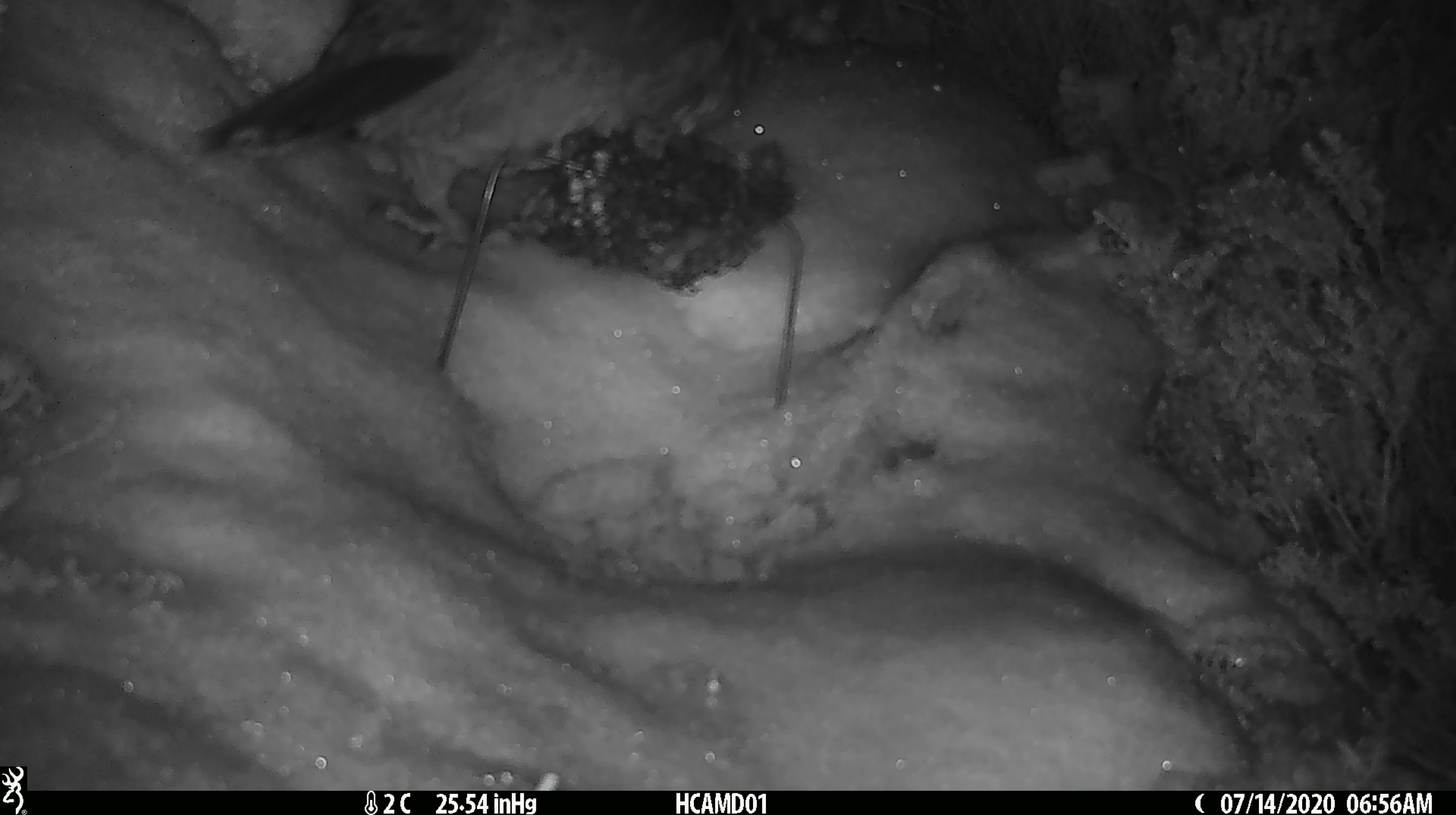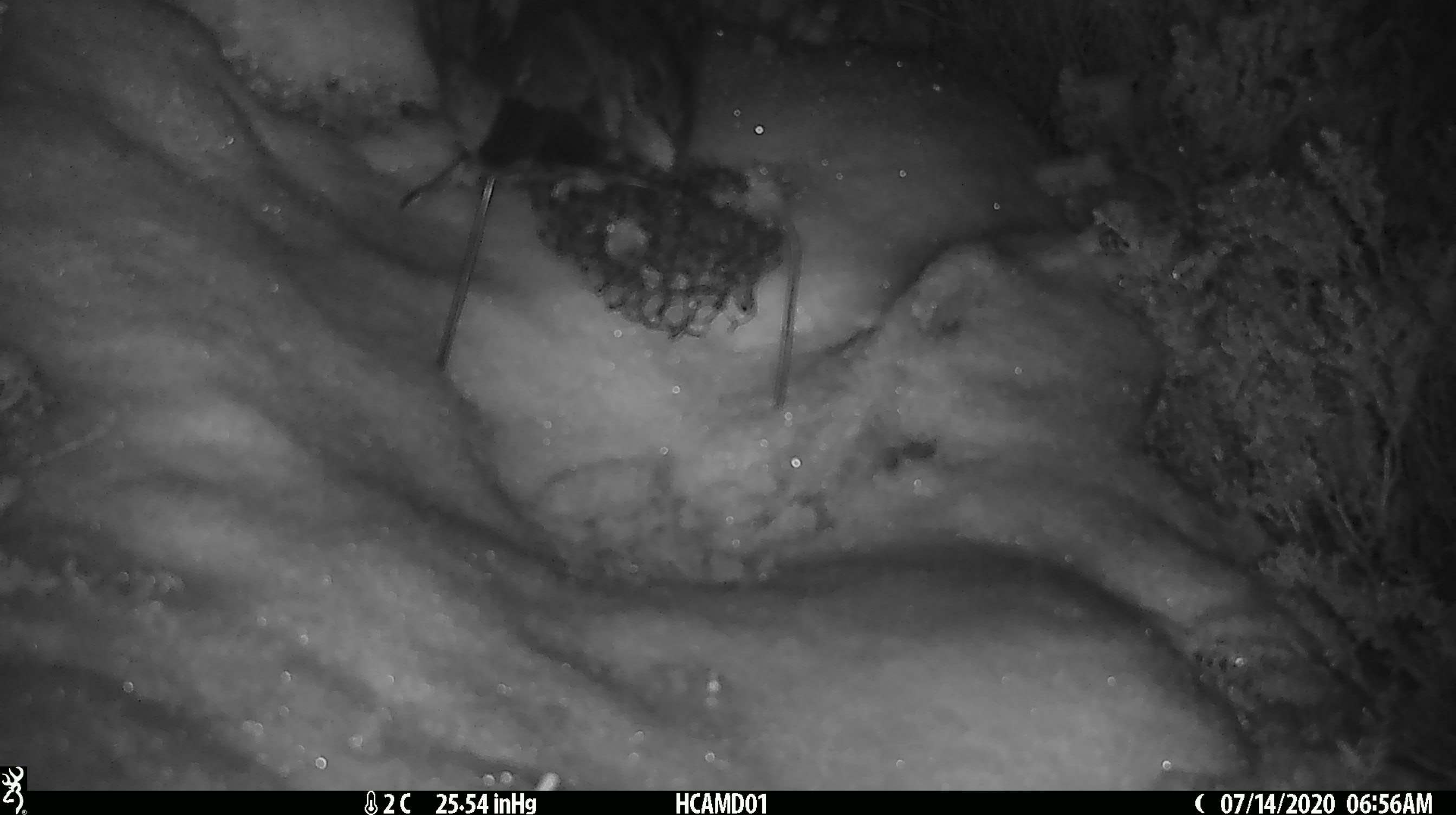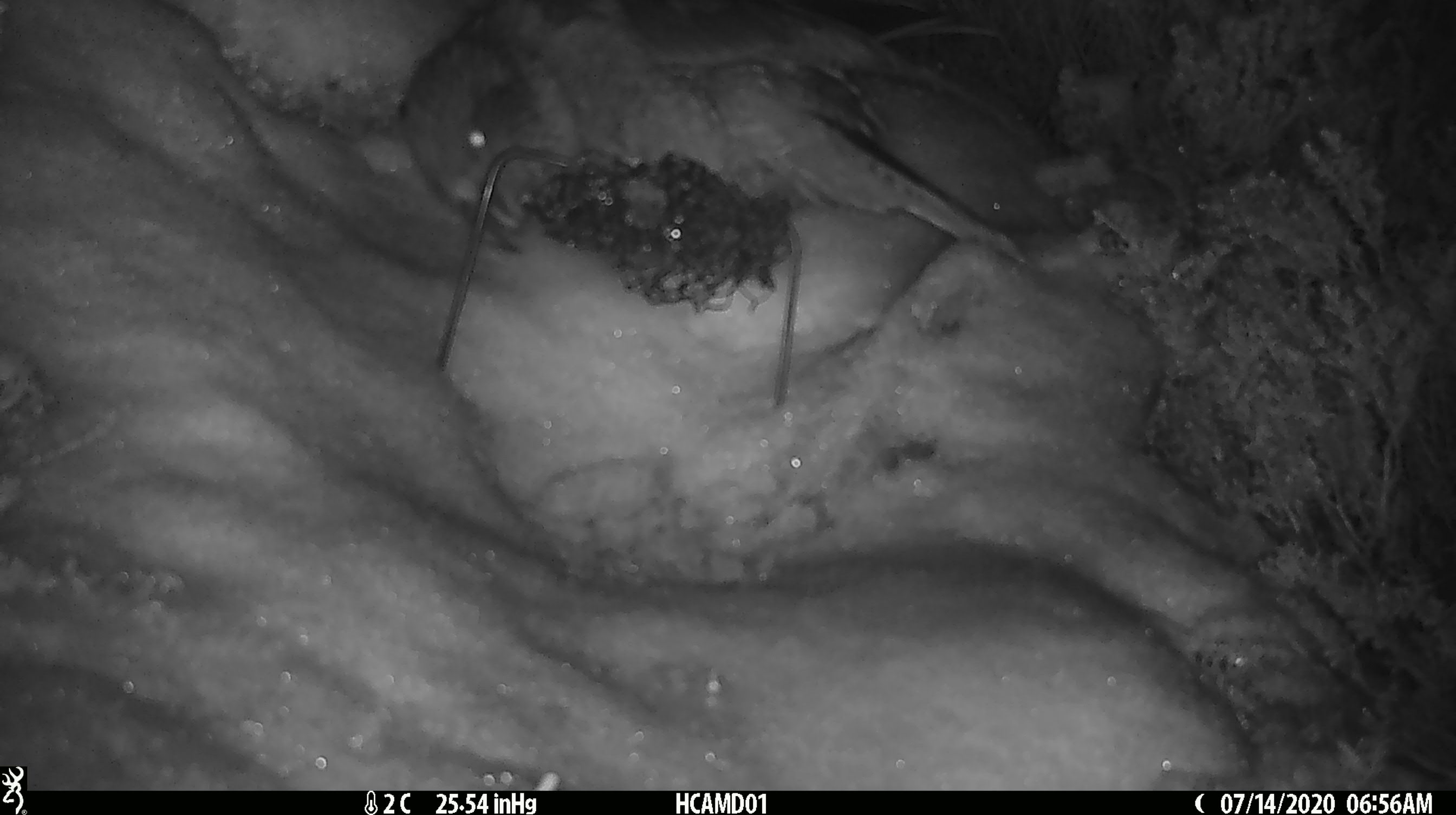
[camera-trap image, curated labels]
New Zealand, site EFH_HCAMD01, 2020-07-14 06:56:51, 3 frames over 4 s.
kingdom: Animalia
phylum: Chordata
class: Aves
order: Psittaciformes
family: Strigopidae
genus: Nestor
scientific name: Nestor notabilis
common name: kea